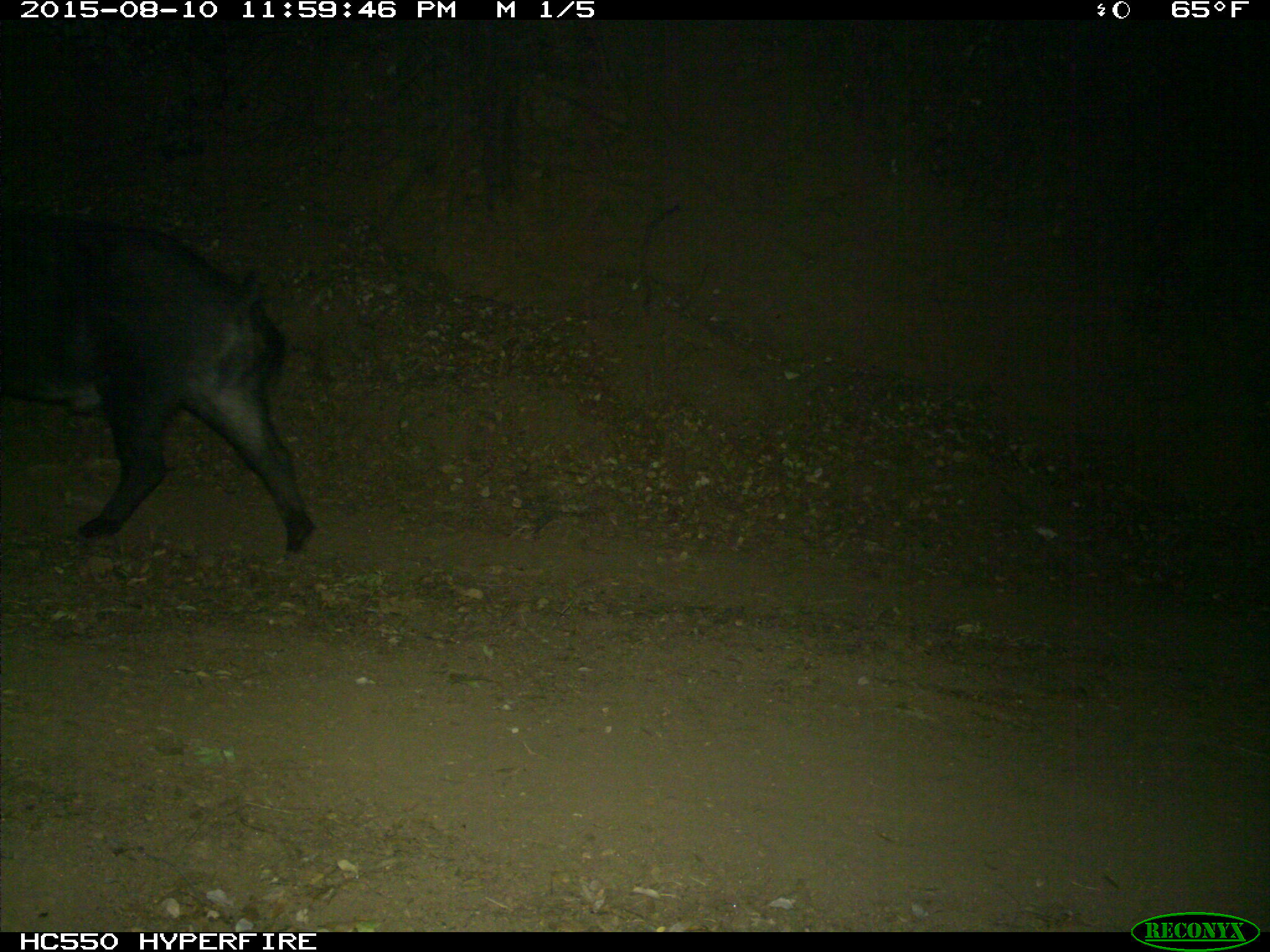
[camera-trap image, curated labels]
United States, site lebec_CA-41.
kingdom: Animalia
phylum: Chordata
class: Mammalia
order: Artiodactyla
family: Suidae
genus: Sus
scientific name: Sus scrofa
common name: wild boar